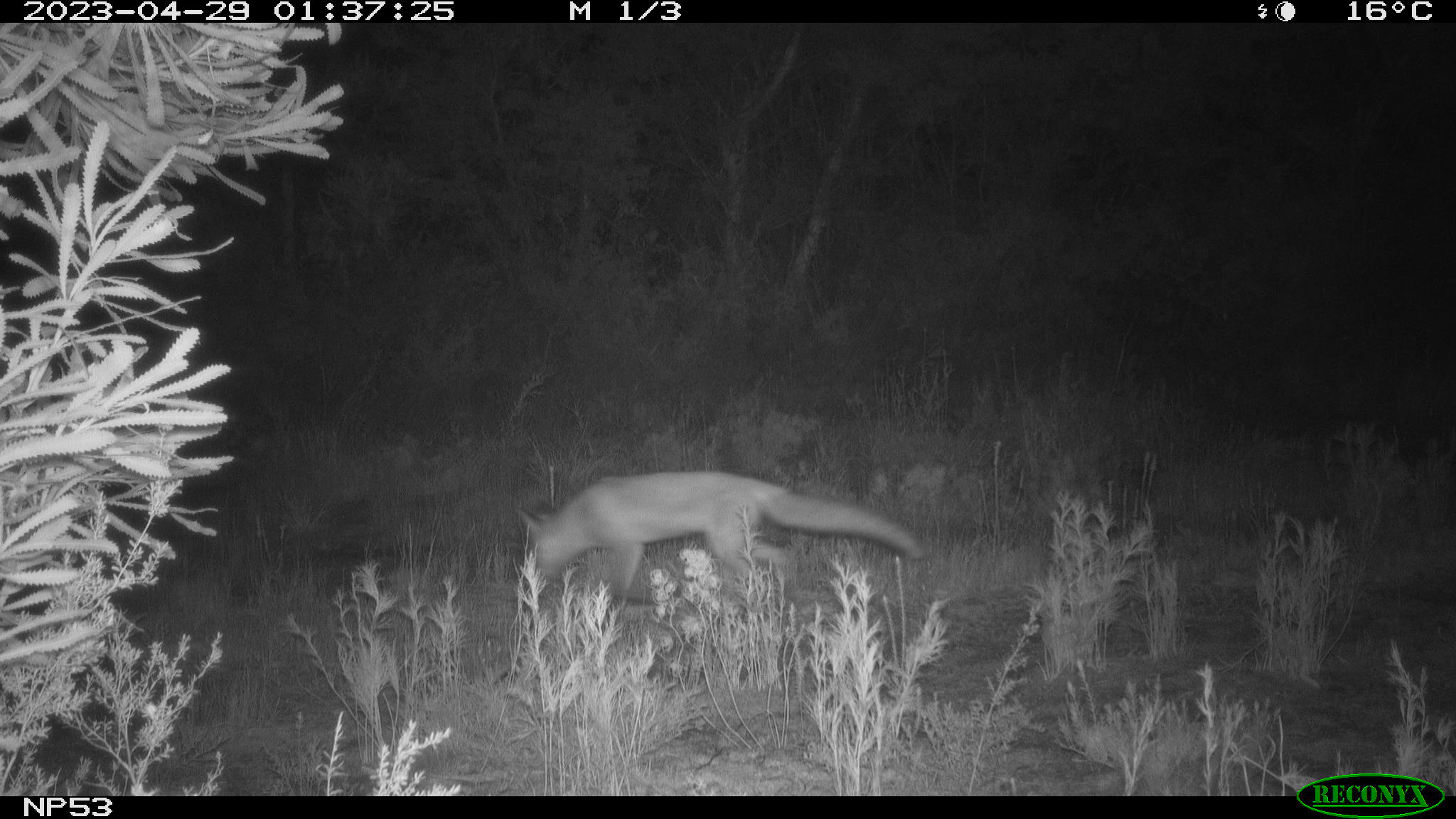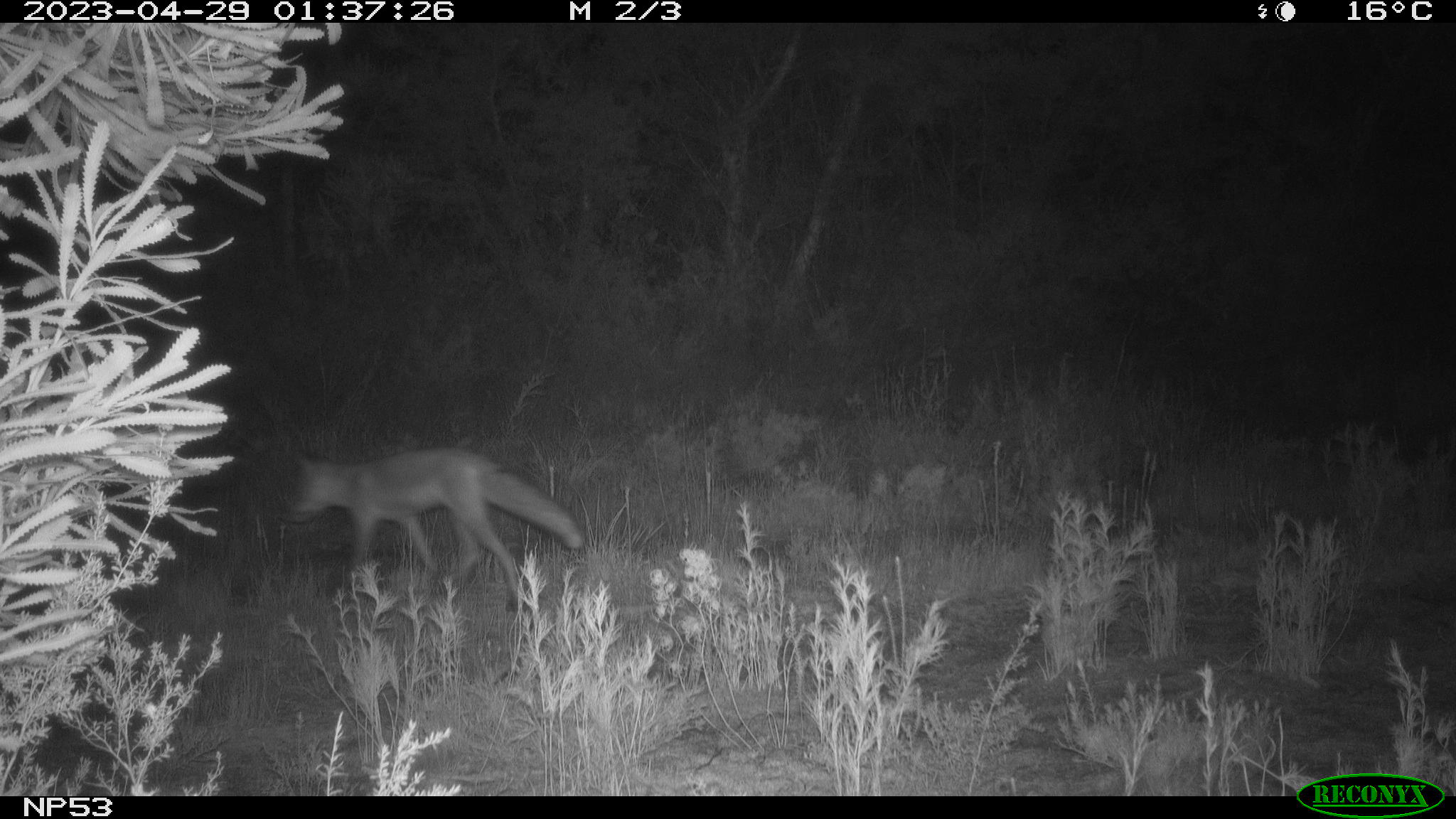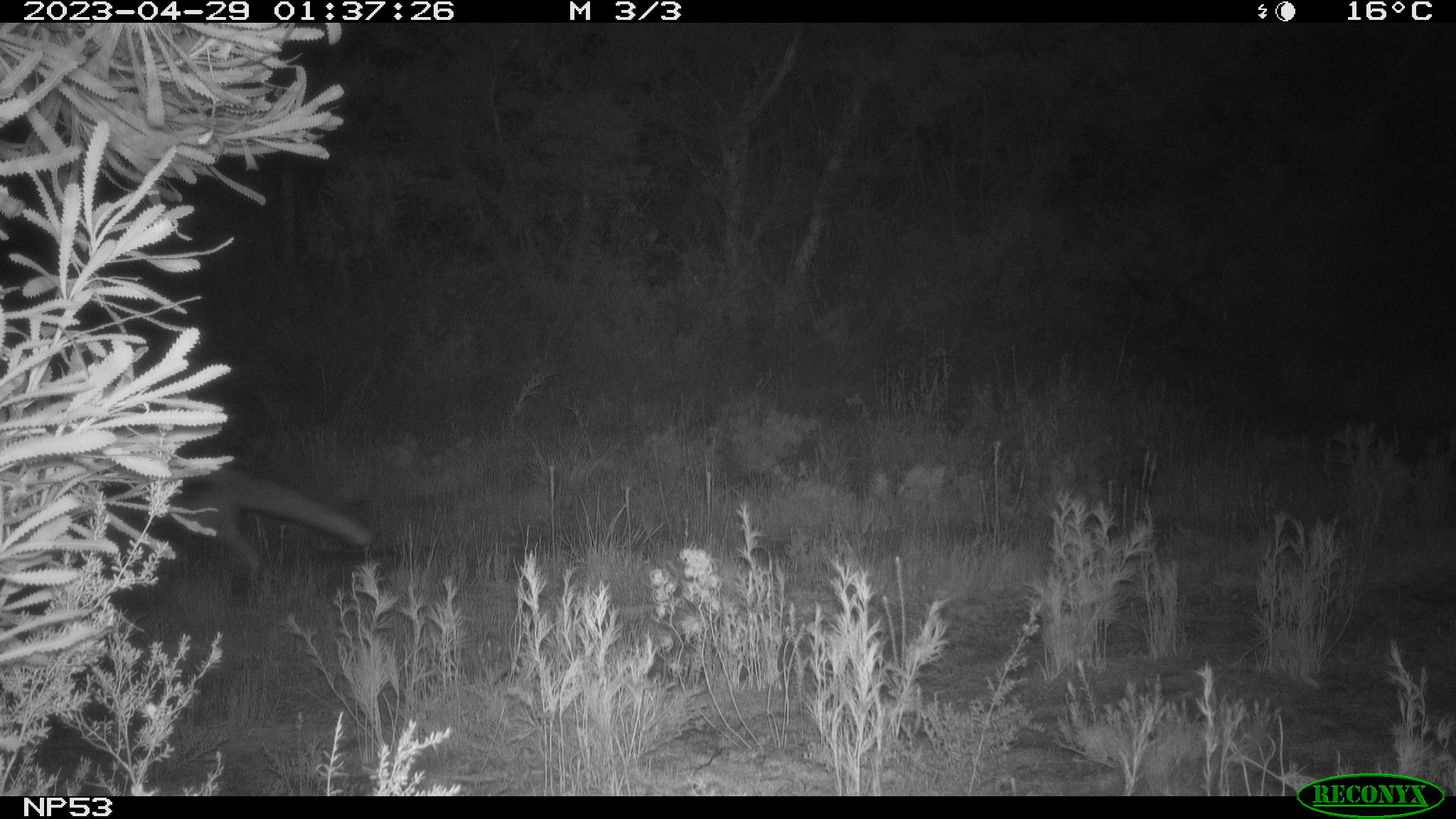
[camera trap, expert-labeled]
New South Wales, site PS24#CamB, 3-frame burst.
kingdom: Animalia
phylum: Chordata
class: Mammalia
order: Carnivora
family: Canidae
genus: Vulpes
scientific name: Vulpes vulpes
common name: red fox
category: fox